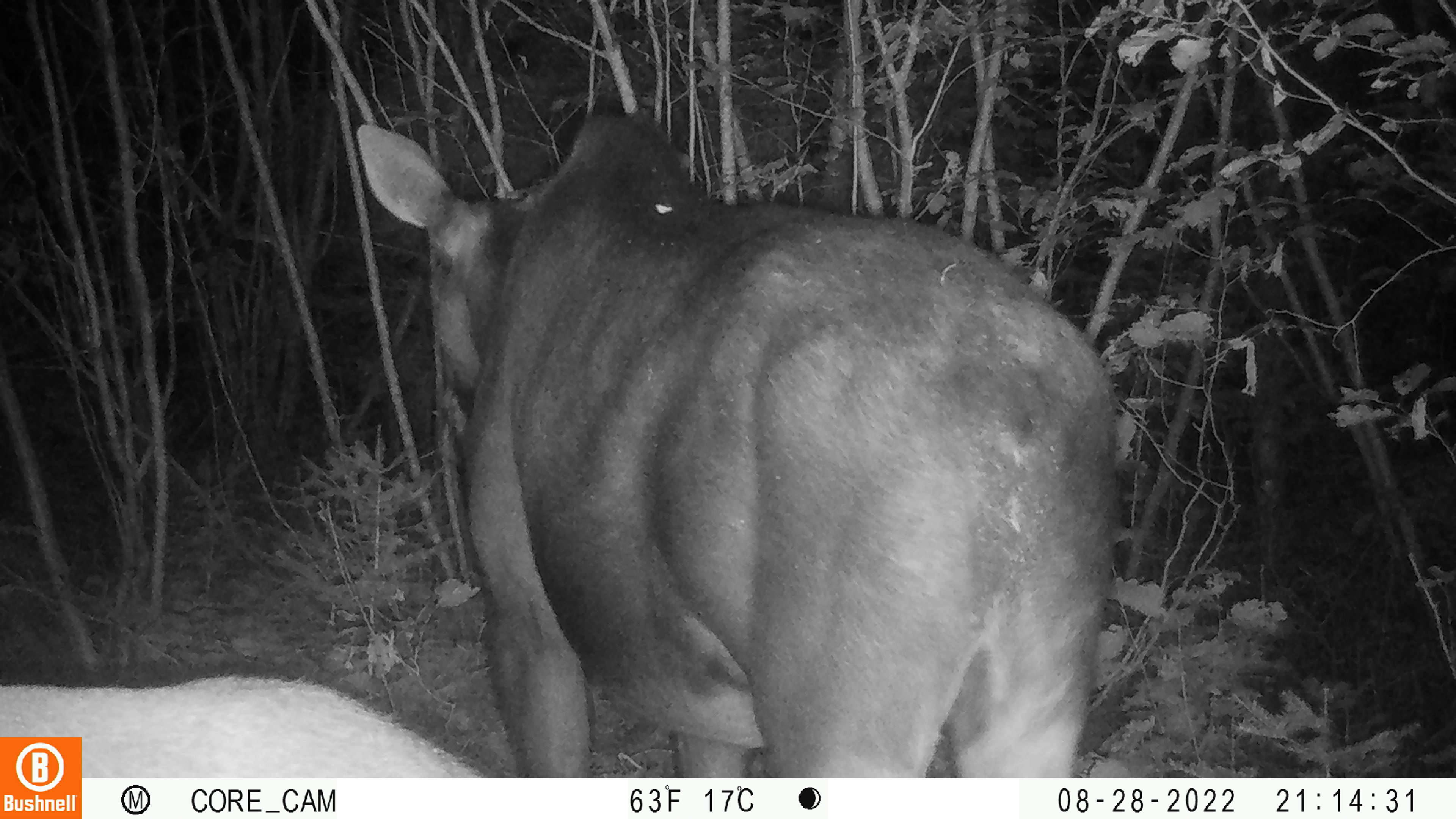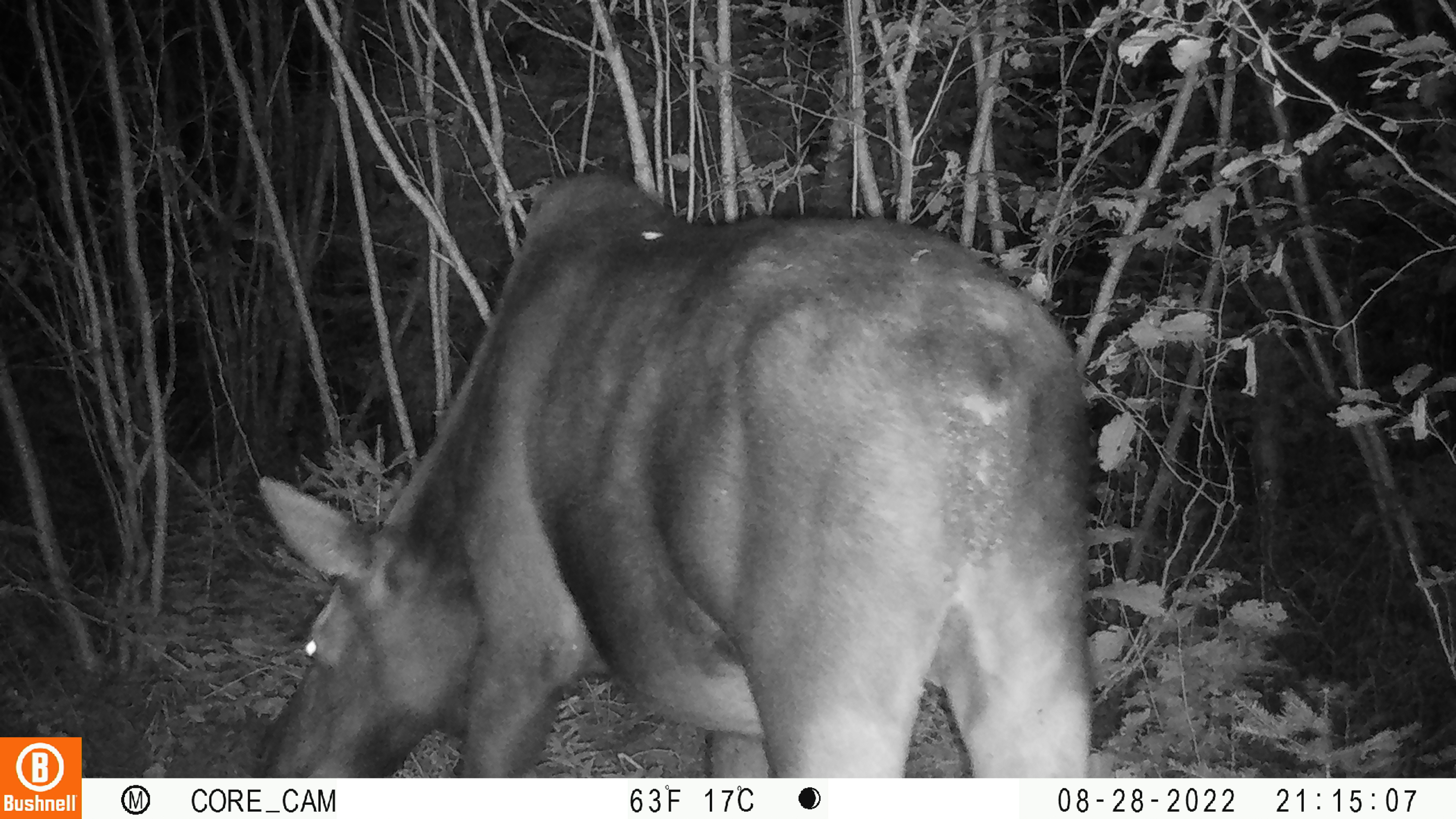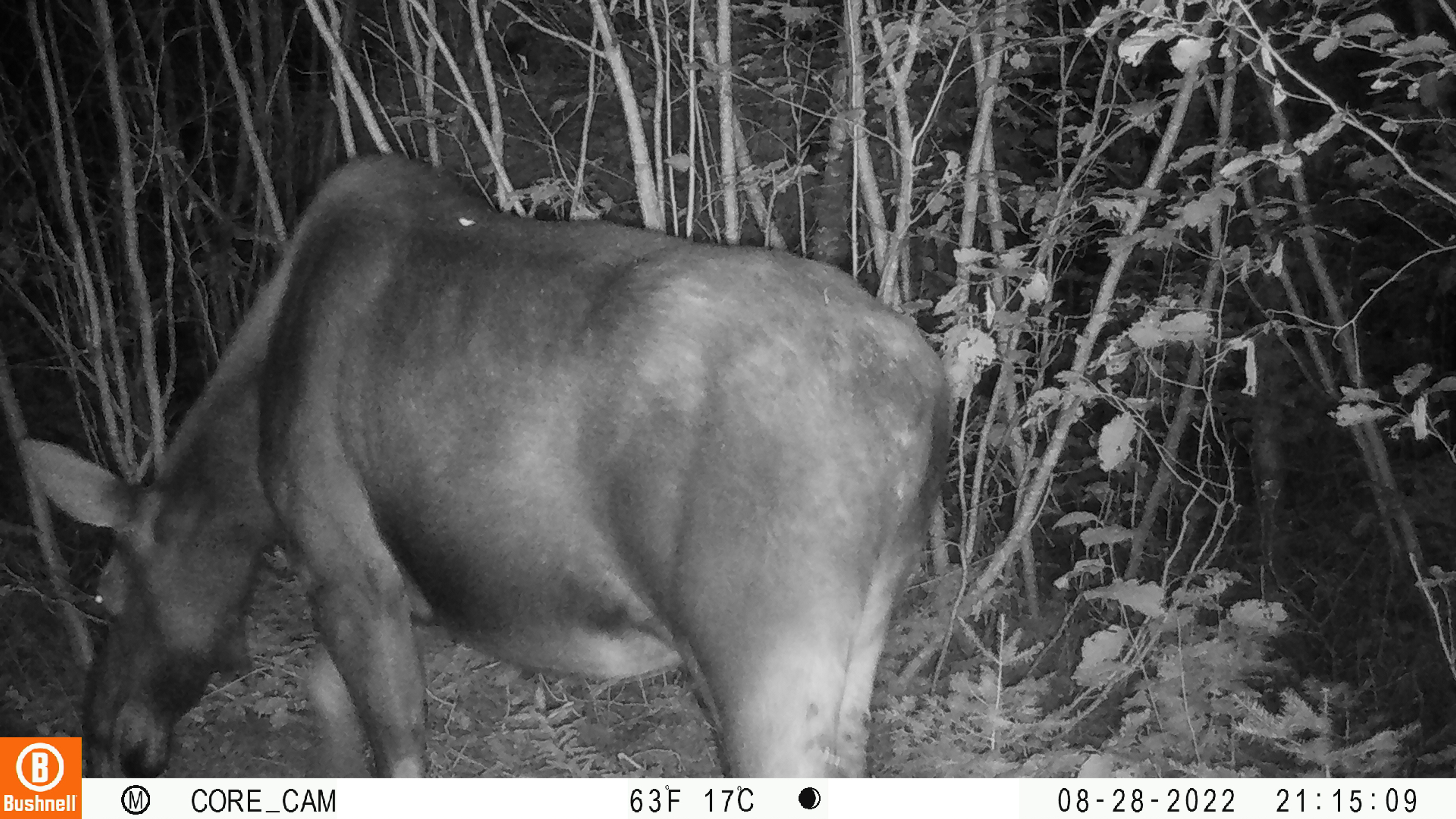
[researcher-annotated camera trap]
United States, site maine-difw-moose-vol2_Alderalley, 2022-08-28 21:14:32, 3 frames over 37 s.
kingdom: Animalia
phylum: Chordata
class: Mammalia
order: Artiodactyla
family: Cervidae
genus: Alces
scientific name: Alces alces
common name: moose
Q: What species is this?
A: Moose (Alces alces).